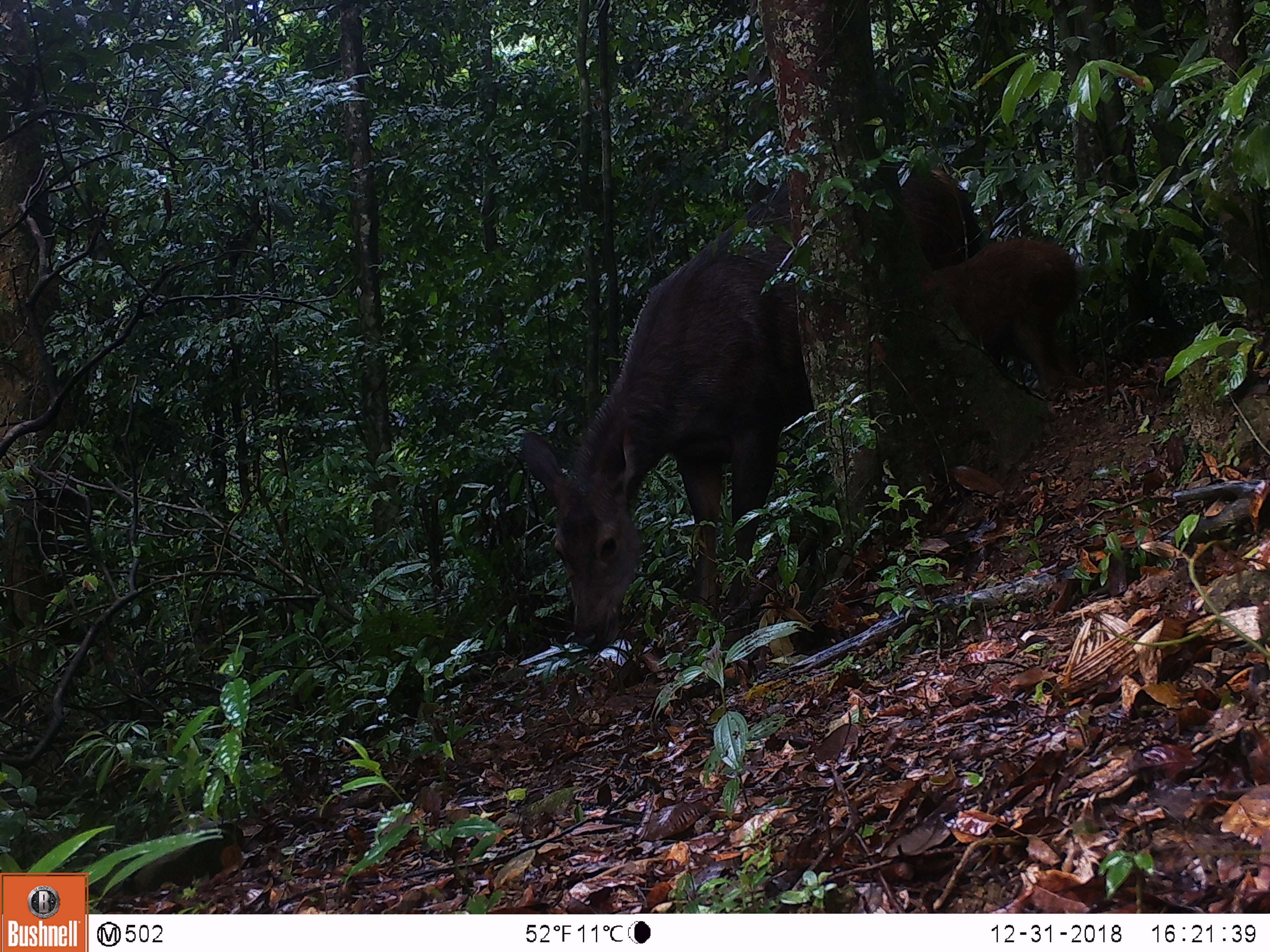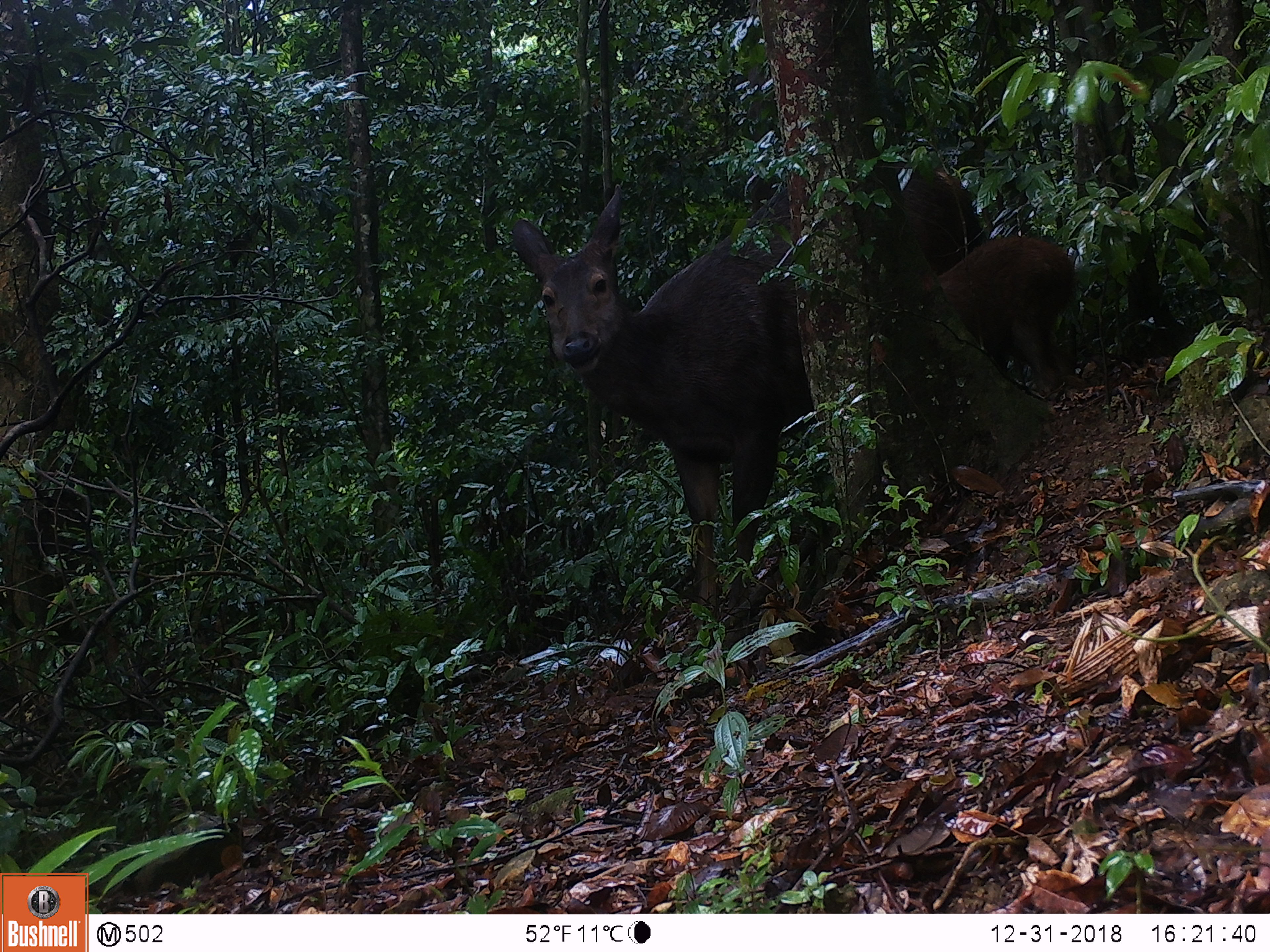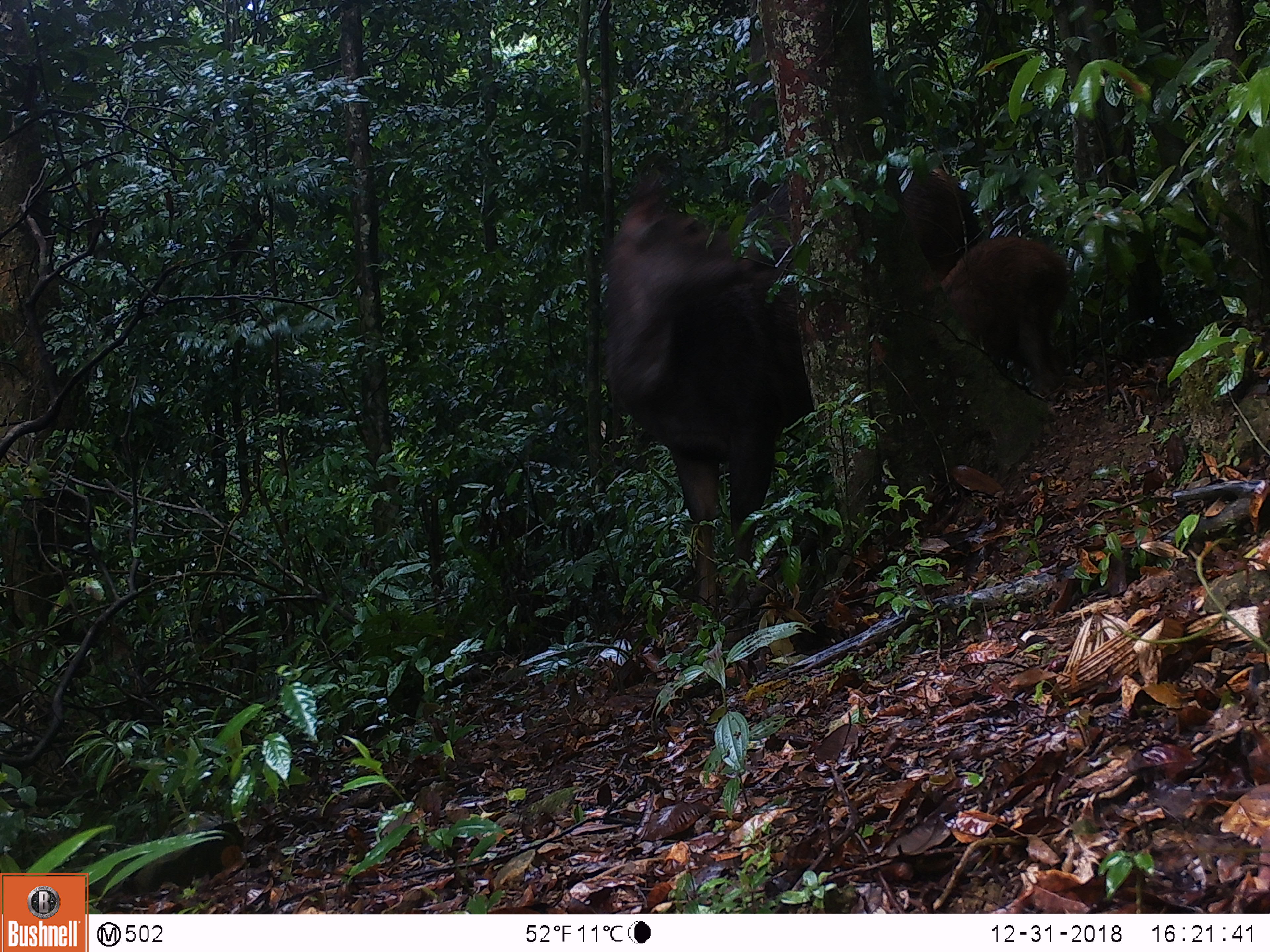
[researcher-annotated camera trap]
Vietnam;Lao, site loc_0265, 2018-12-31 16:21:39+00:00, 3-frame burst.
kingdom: Animalia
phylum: Chordata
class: Mammalia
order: Artiodactyla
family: Cervidae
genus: Rusa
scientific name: Rusa unicolor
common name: sambar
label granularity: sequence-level